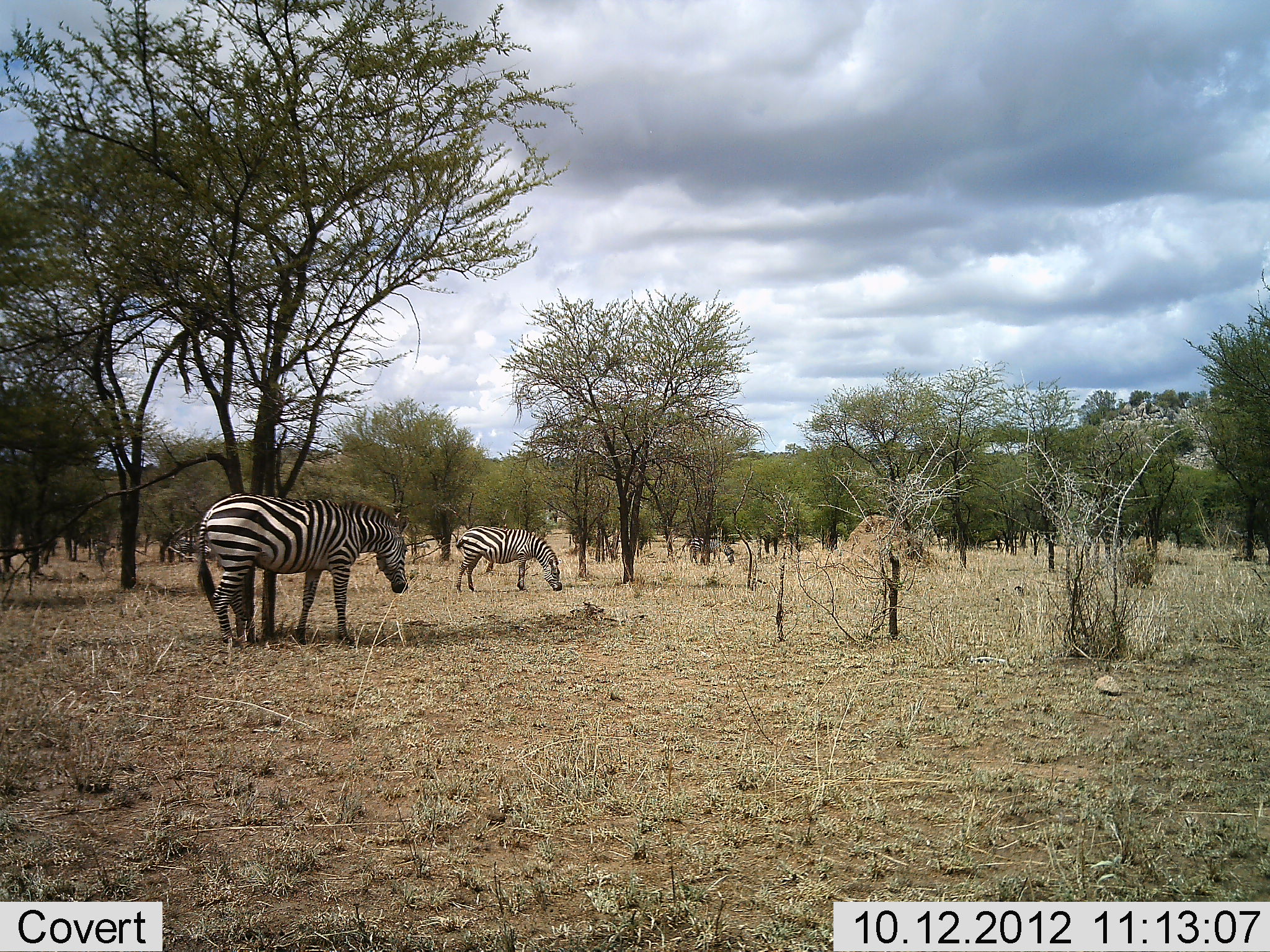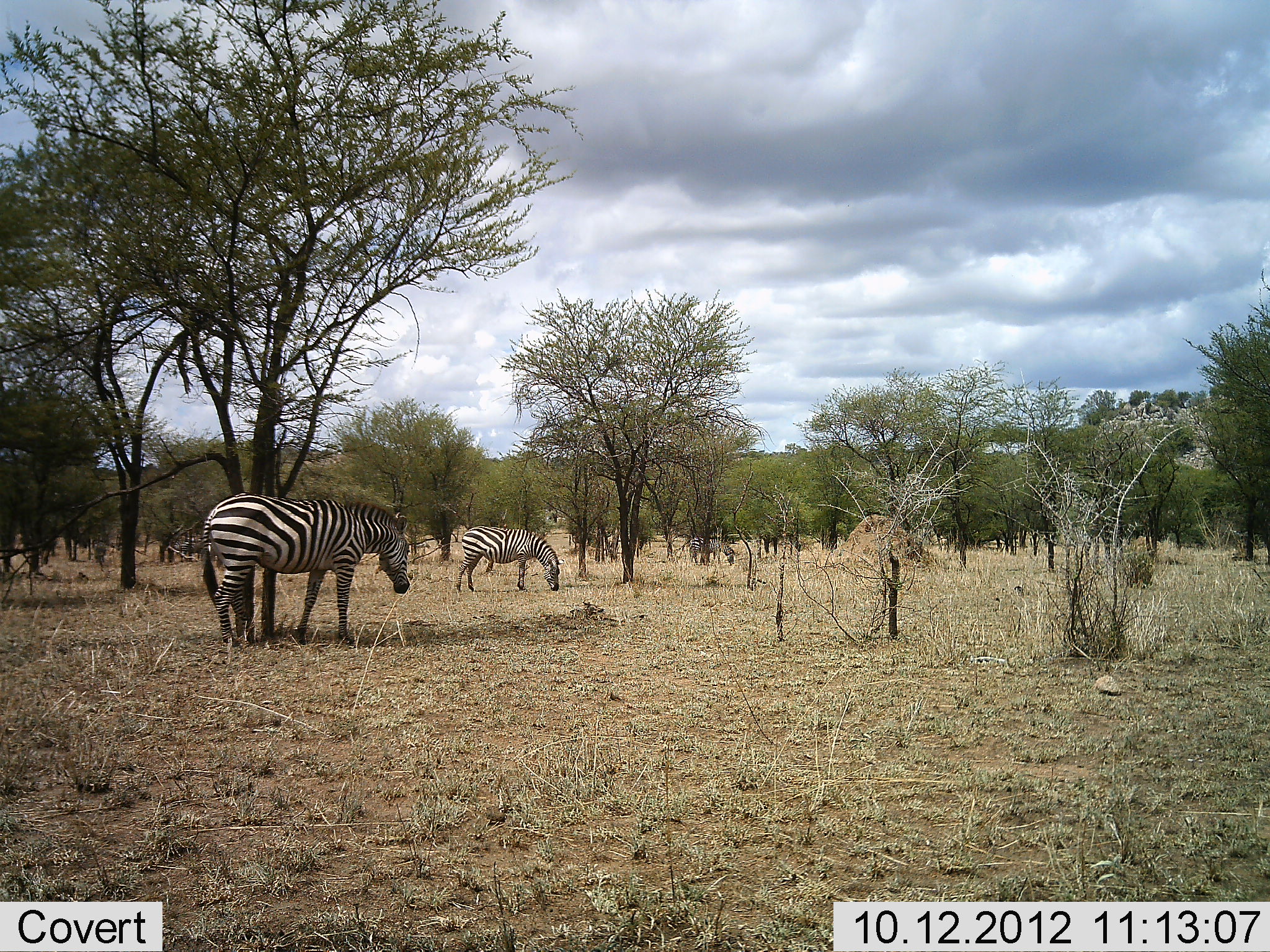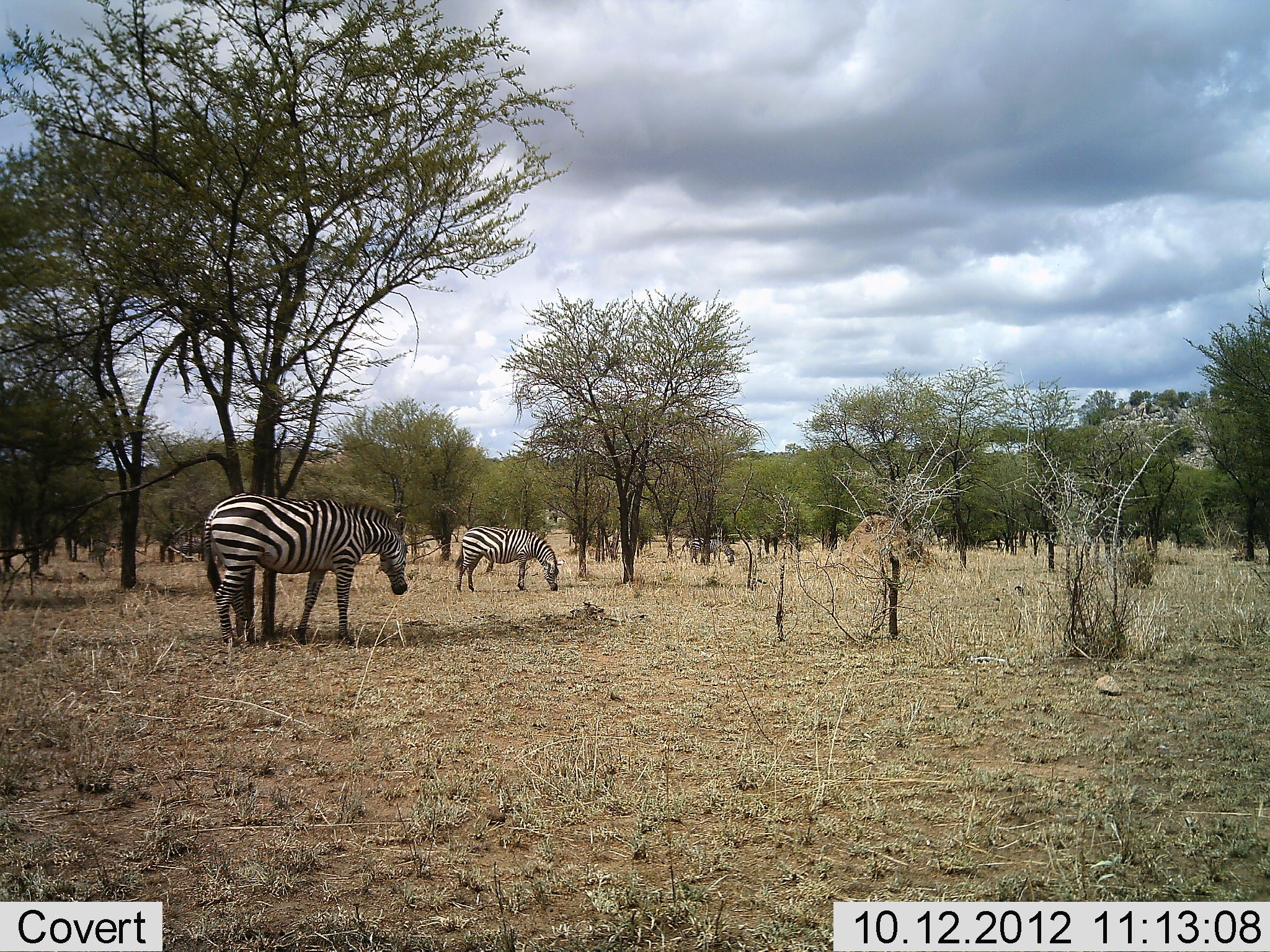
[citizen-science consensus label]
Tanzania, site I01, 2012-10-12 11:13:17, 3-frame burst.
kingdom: Animalia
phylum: Chordata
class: Mammalia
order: Perissodactyla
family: Equidae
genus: Equus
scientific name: Equus quagga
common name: plains zebra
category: zebra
Zebra (plains zebra) (Equus quagga), count 3. Behavior (volunteer vote fractions): standing 50%, resting 10%, moving 0%, interacting 0%. Young present (vote fraction): 0%. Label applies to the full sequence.